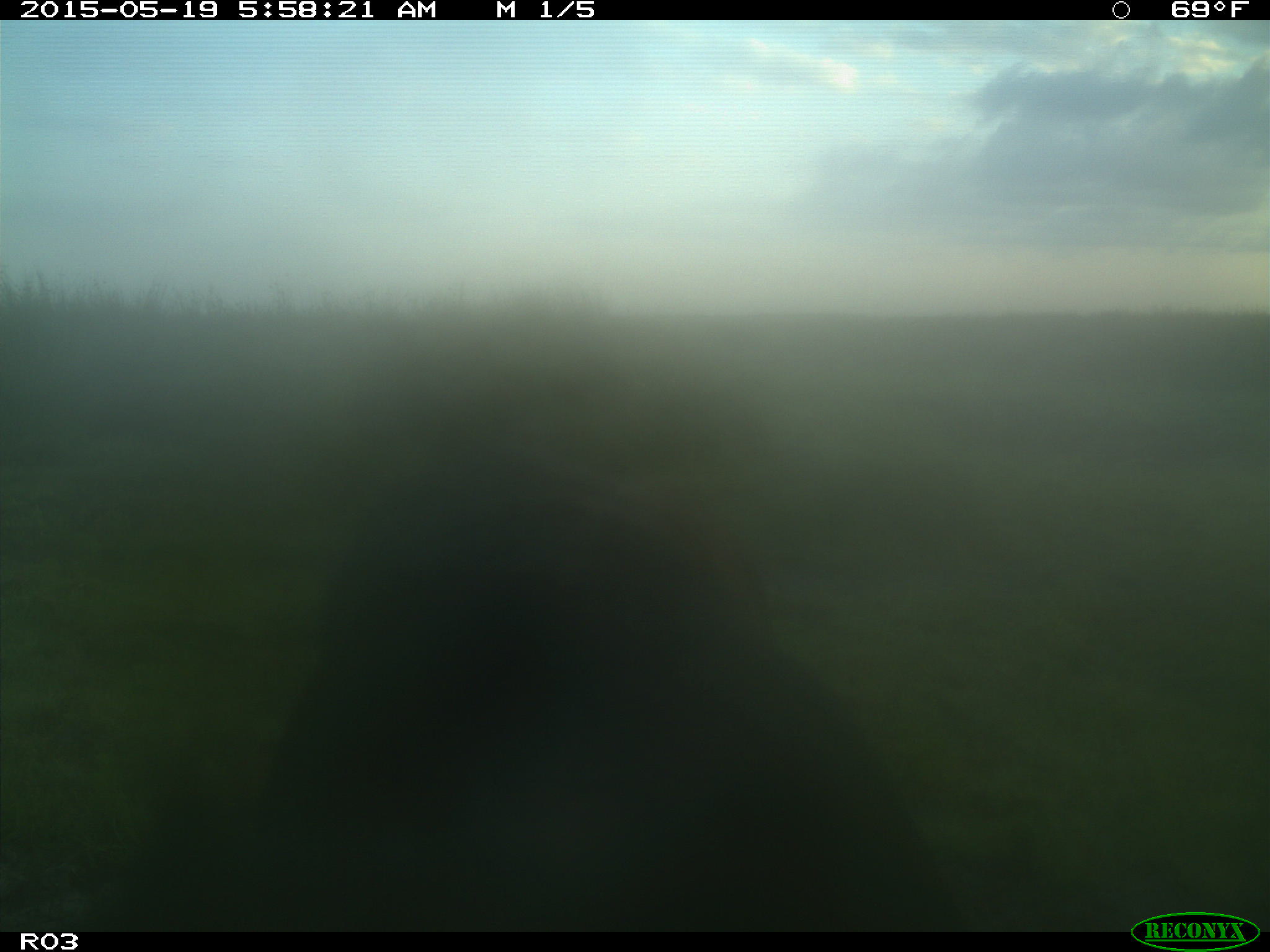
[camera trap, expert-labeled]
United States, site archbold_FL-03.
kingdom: Animalia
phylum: Chordata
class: Mammalia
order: Artiodactyla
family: Bovidae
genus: Bos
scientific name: Bos taurus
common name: domestic cow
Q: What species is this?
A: Bos taurus (domestic cow).